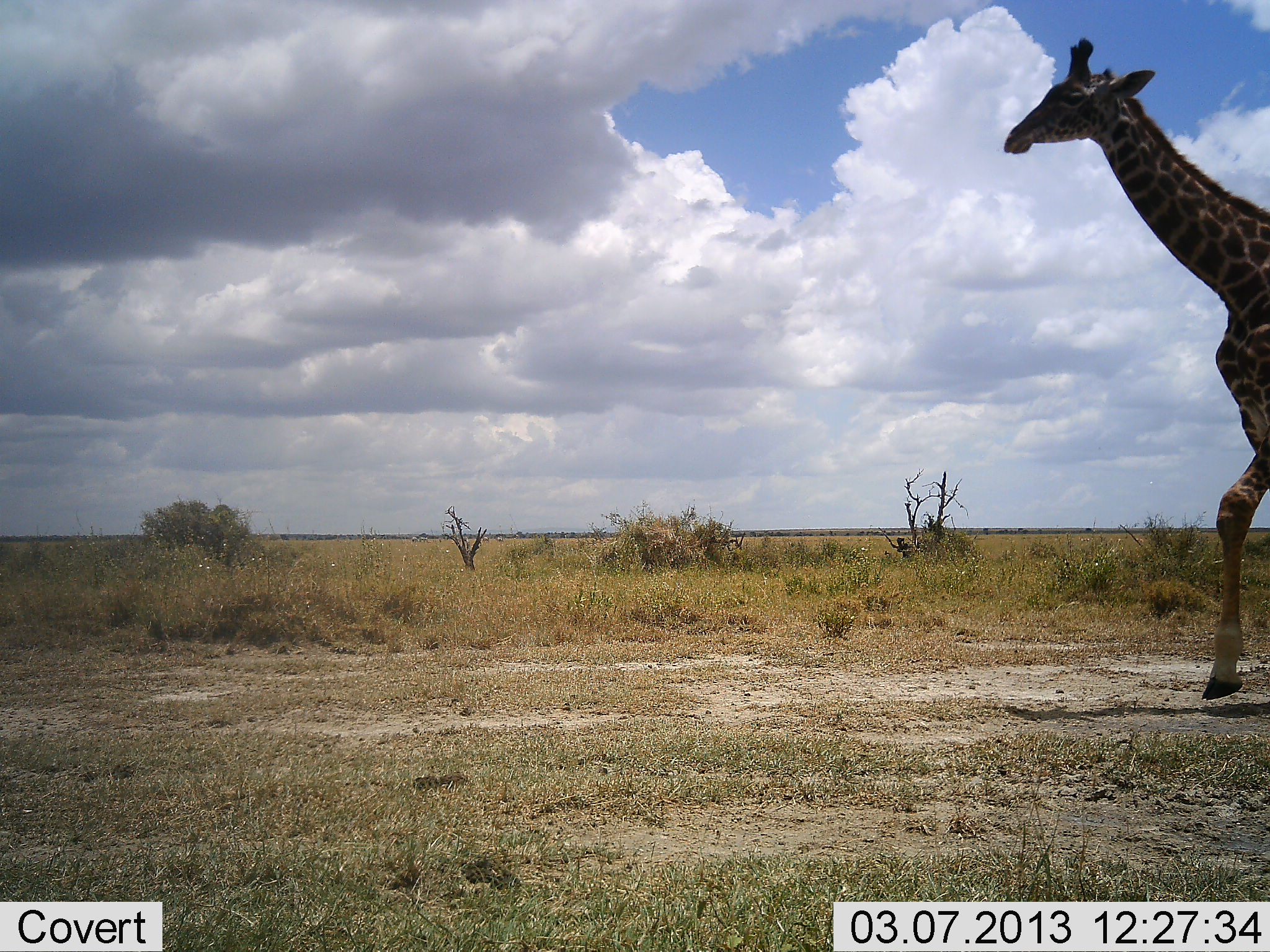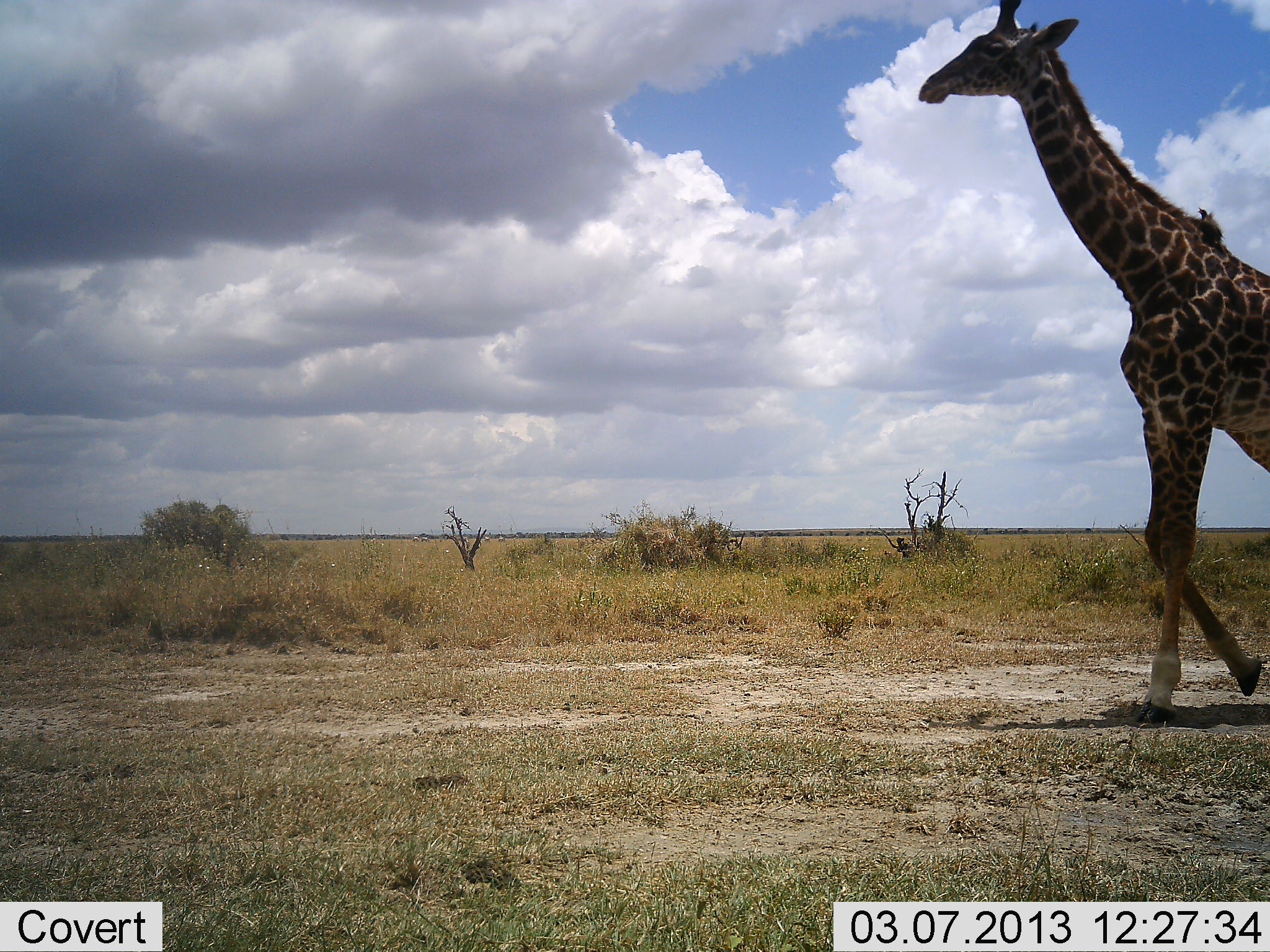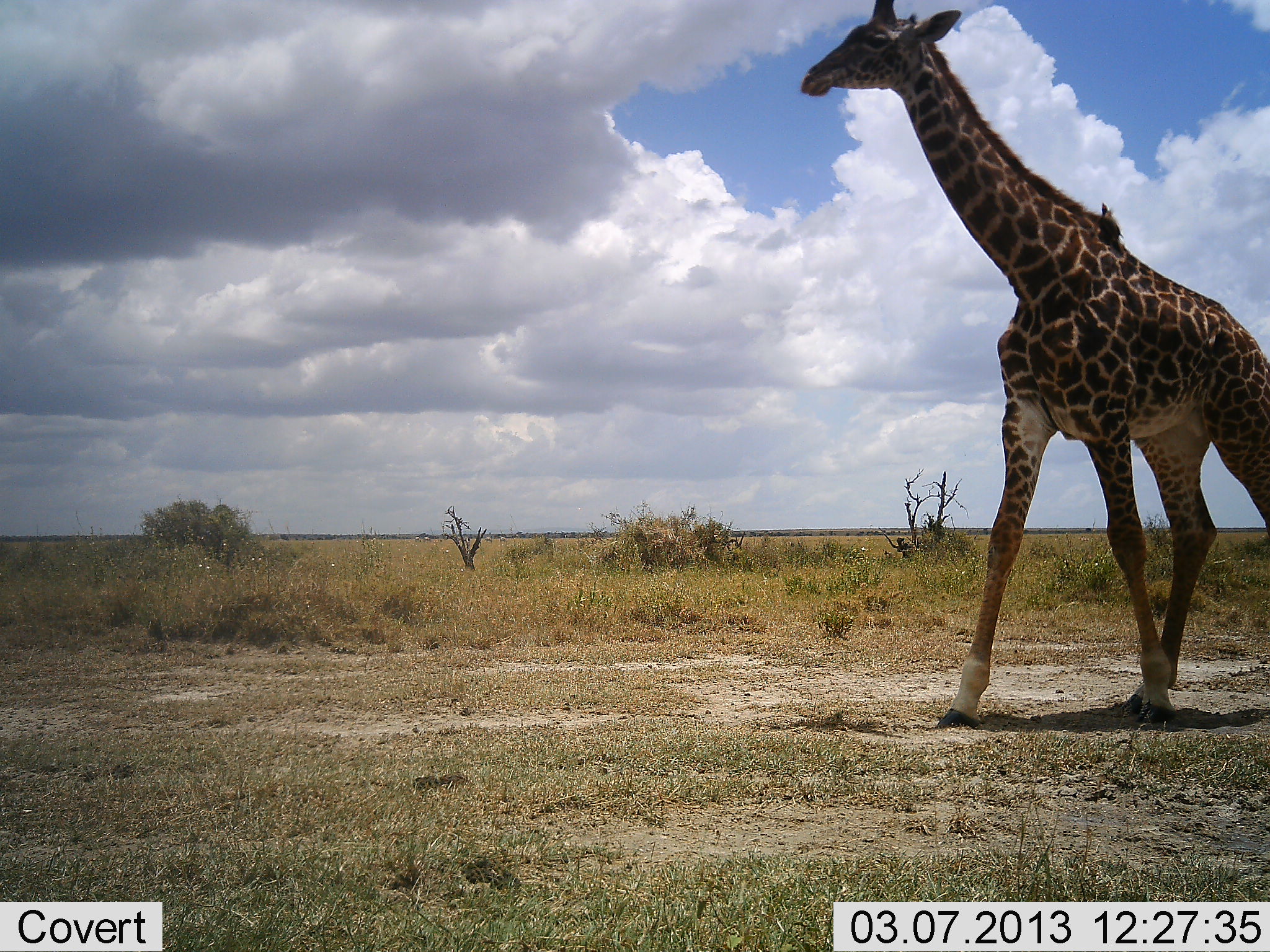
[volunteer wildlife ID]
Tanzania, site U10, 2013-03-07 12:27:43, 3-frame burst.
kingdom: Animalia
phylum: Chordata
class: Mammalia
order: Artiodactyla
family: Giraffidae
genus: Giraffa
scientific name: Giraffa camelopardalis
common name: giraffe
Giraffe (Giraffa camelopardalis), count 1. Behavior (volunteer vote fractions): standing 4%, resting 0%, moving 100%, interacting 0%. Young present (vote fraction): 0%. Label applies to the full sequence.